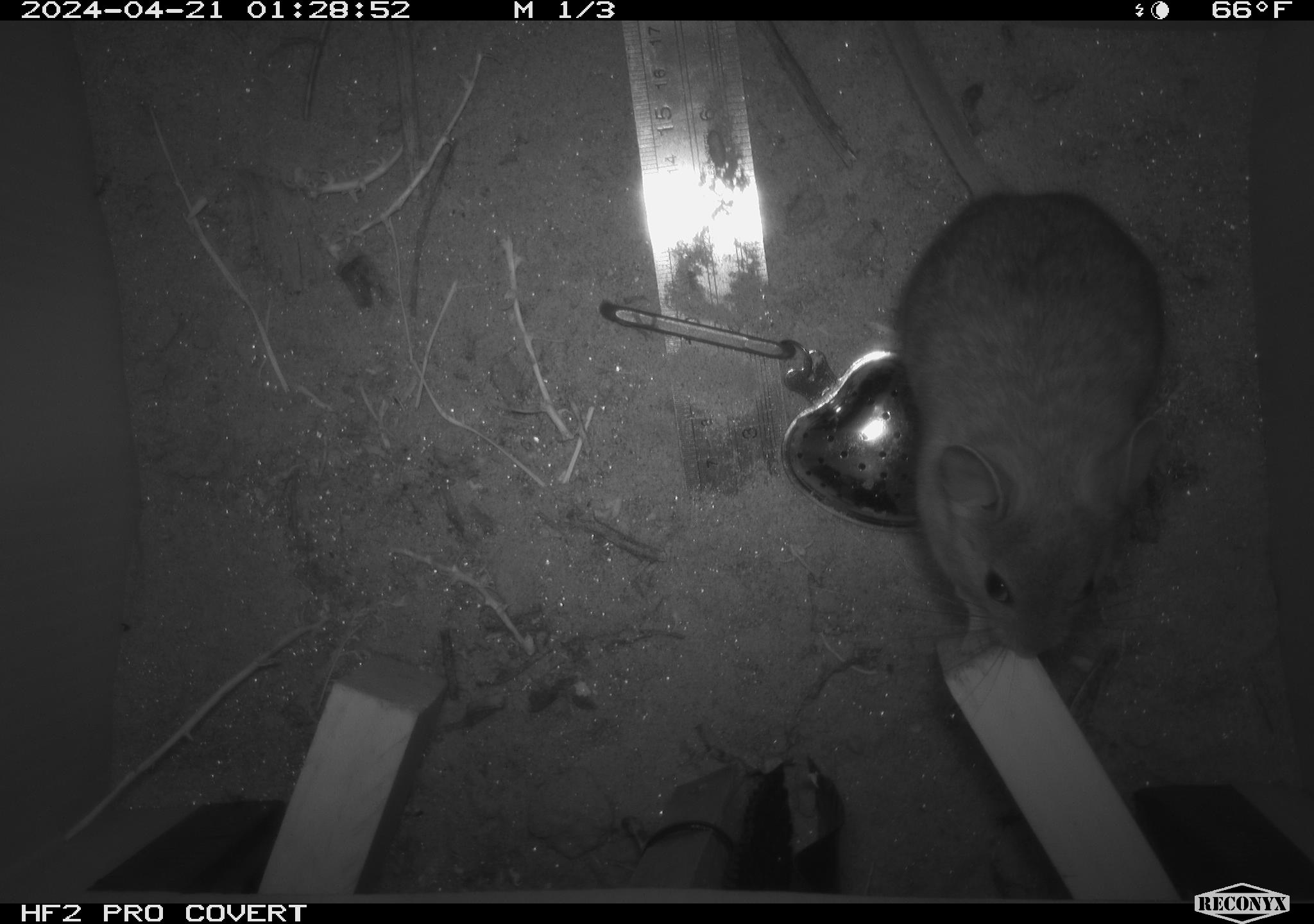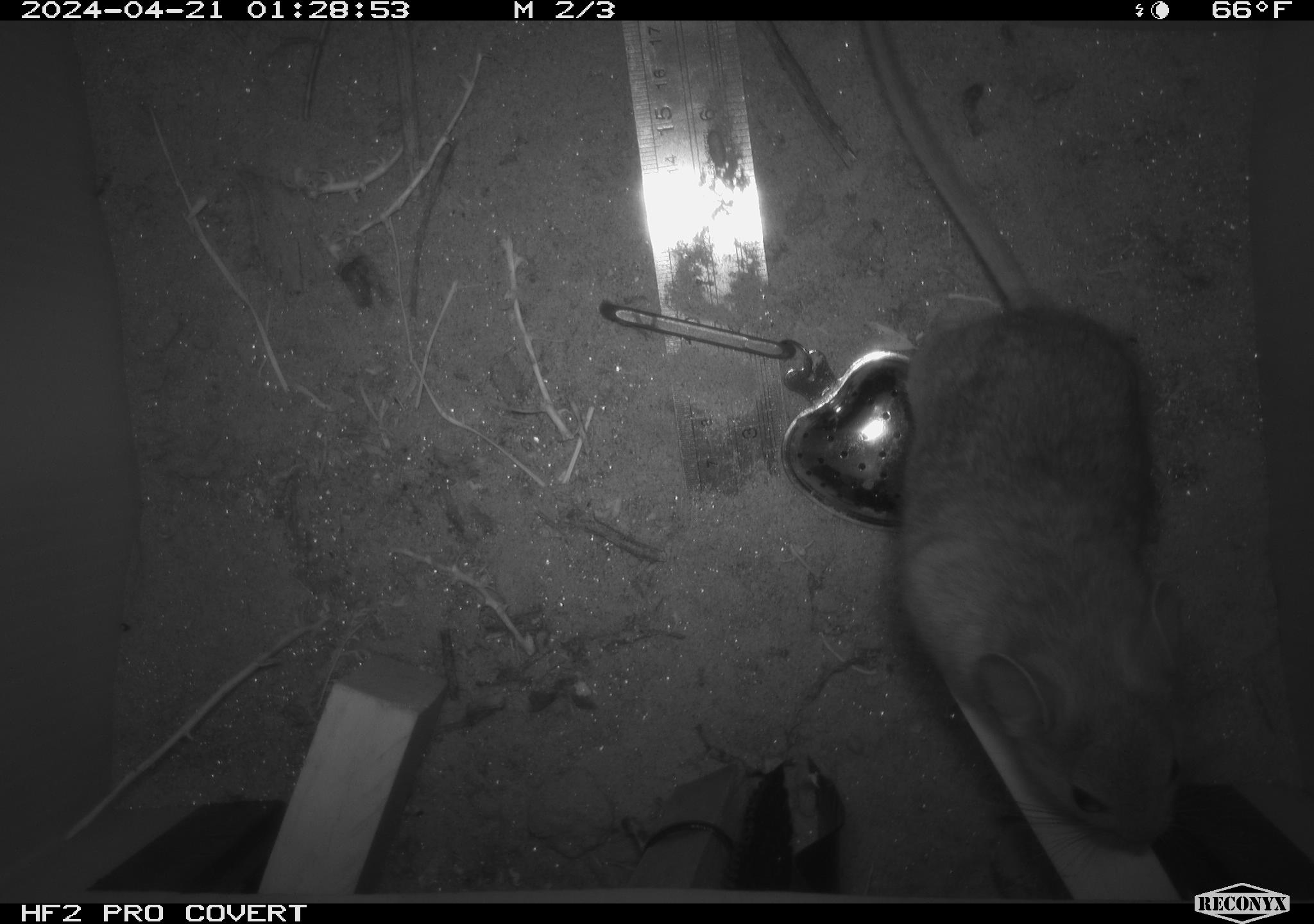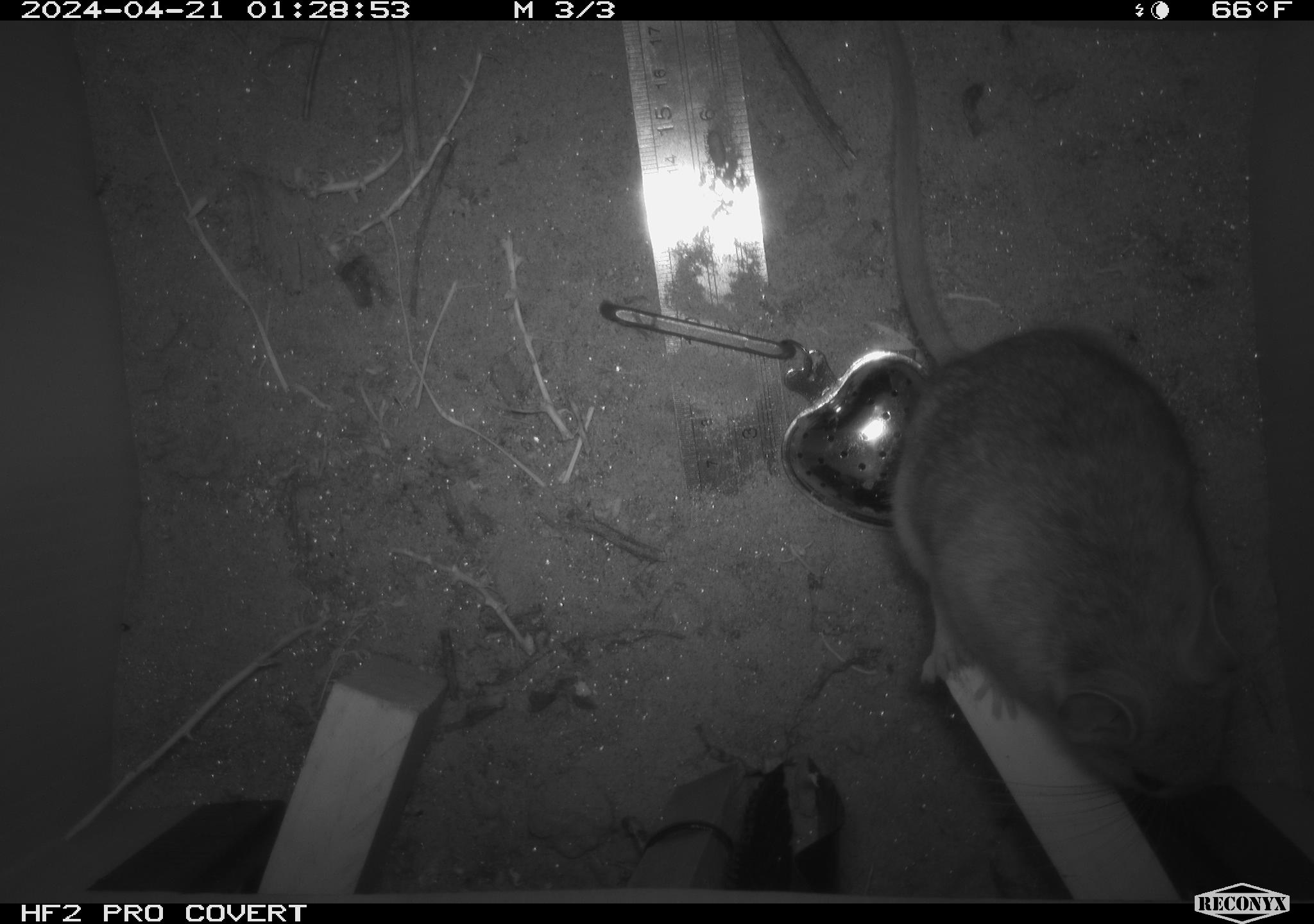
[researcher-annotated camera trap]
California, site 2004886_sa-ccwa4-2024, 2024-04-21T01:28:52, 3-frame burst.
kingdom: Animalia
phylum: Chordata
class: Mammalia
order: Rodentia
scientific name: Rodentia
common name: woodrat or rat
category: woodrat or rat species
Woodrat or rat species (woodrat or rat) (Rodentia).